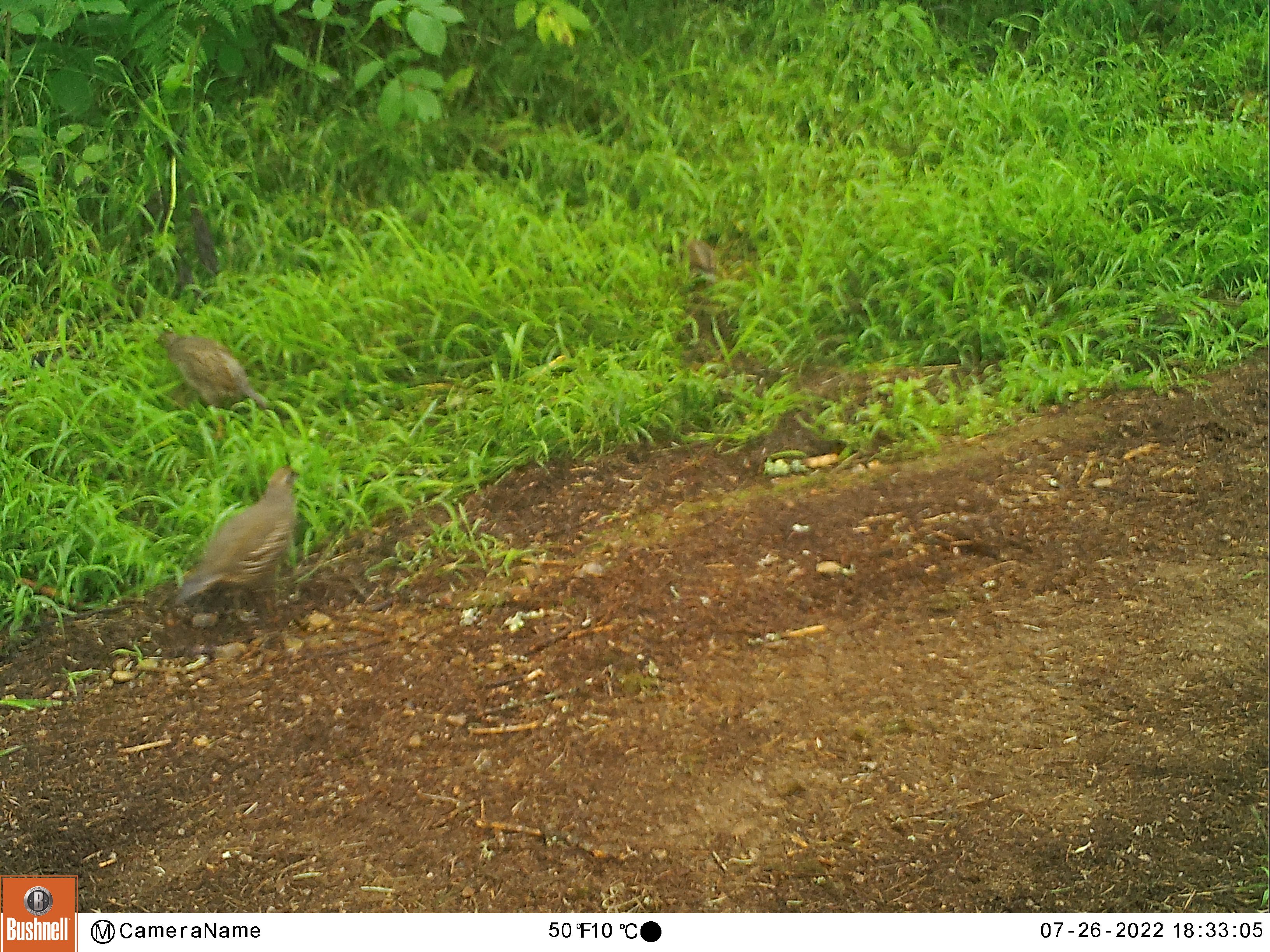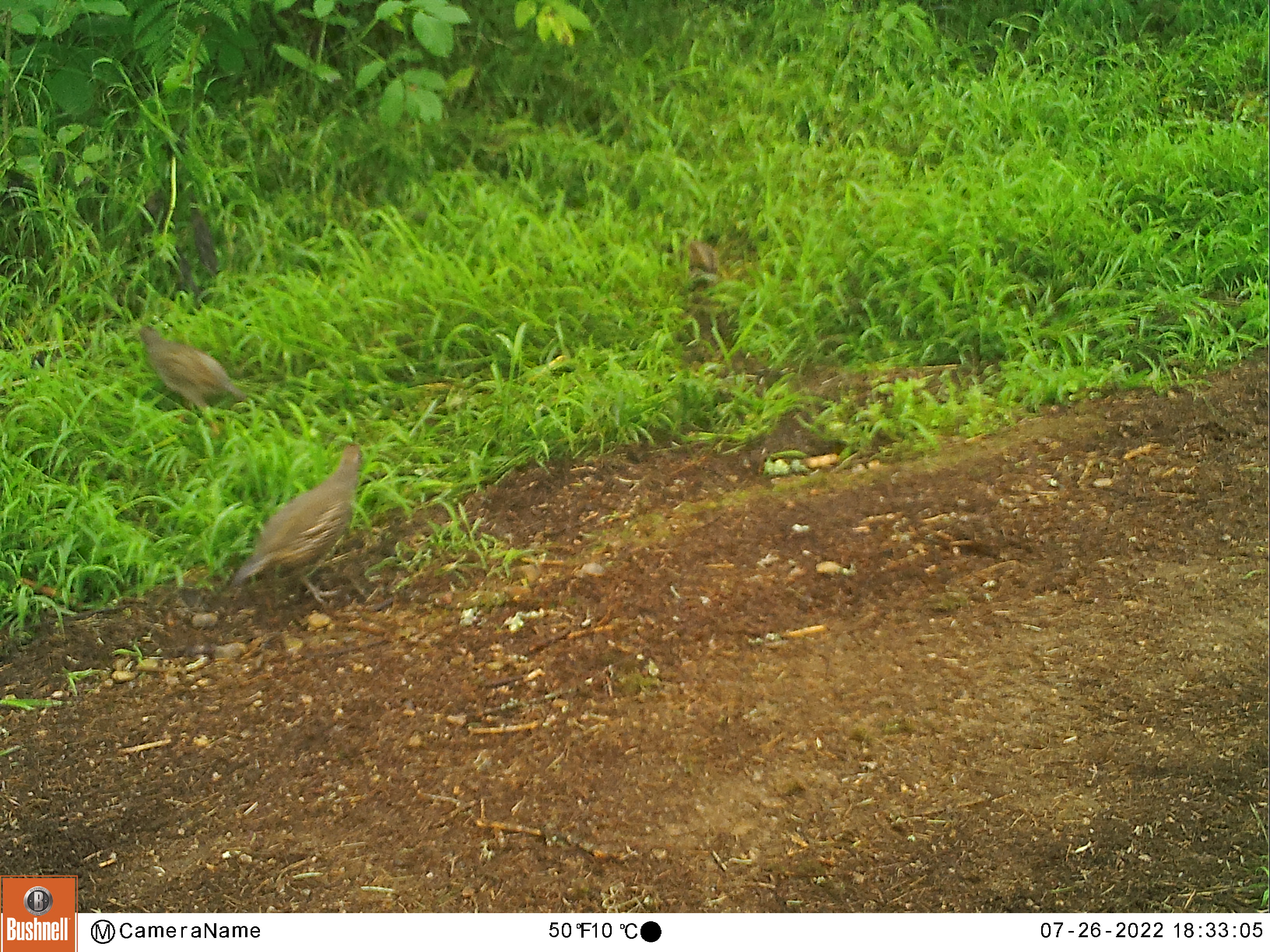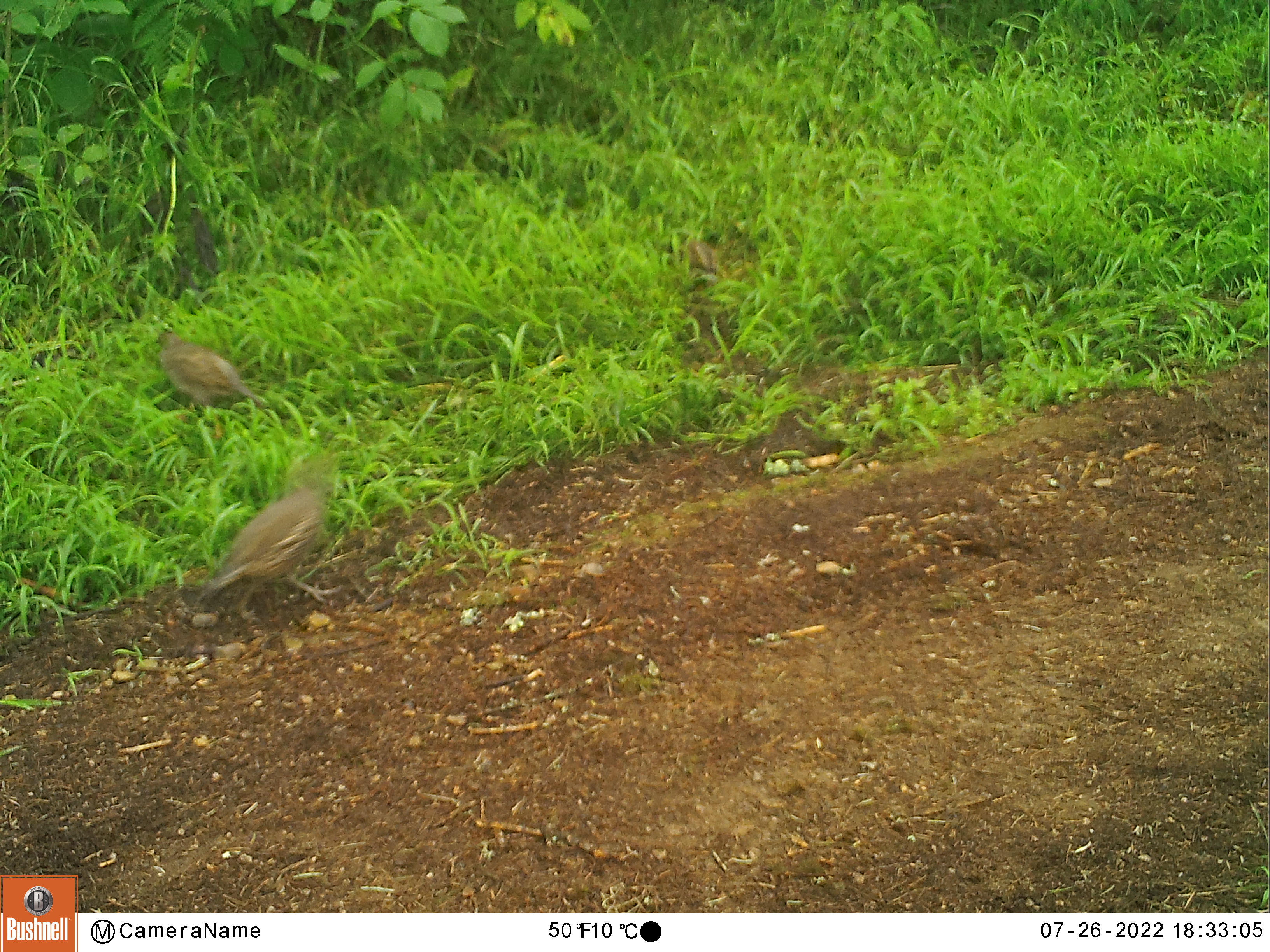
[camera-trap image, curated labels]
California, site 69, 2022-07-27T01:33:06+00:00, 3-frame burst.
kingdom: Animalia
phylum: Chordata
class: Aves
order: Galliformes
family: Odontophoridae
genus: Callipepla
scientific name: Callipepla californica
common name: california quail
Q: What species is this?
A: California quail (Callipepla californica).